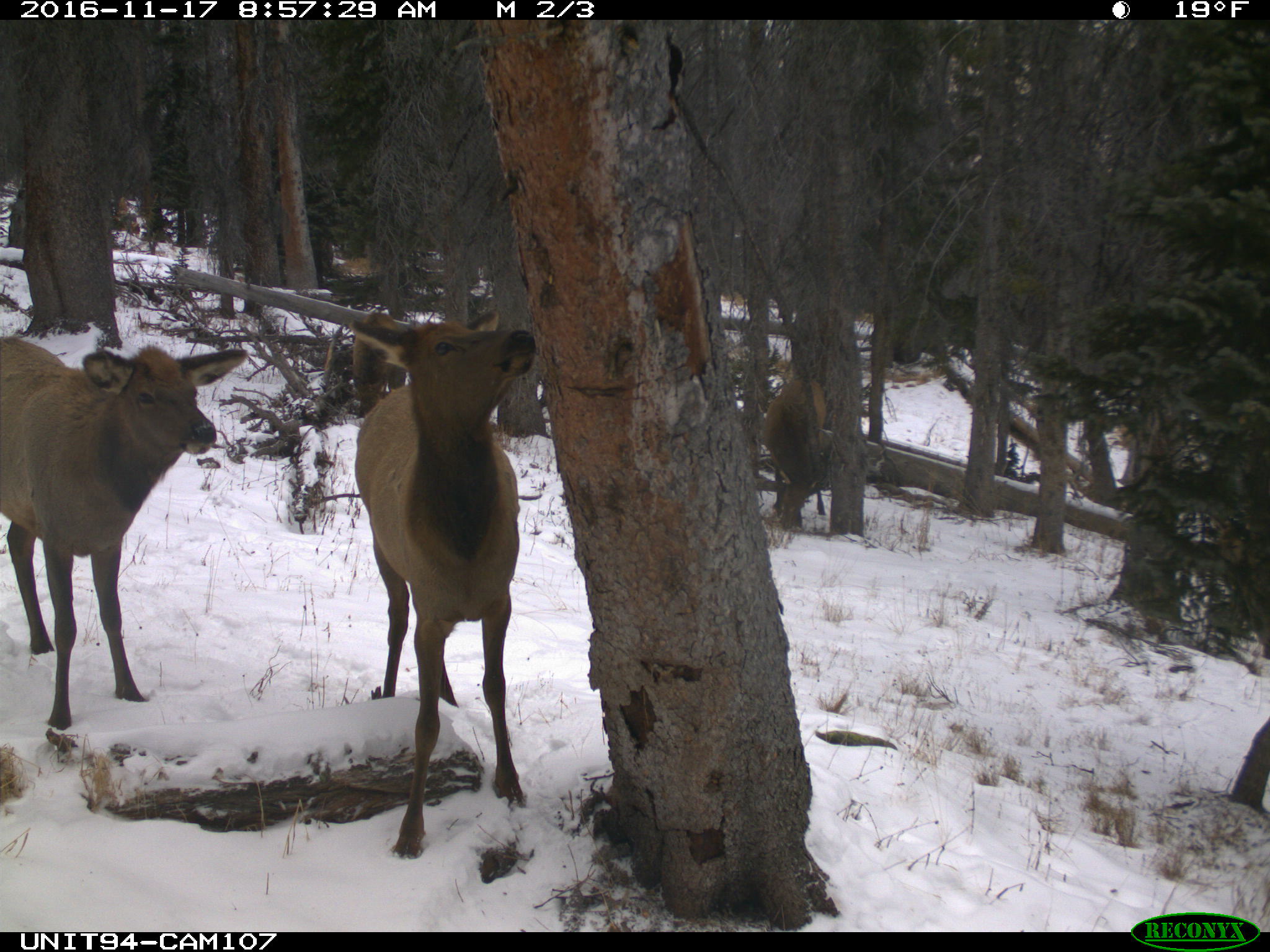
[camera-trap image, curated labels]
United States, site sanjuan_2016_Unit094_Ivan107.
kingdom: Animalia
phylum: Chordata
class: Mammalia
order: Artiodactyla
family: Cervidae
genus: Cervus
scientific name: Cervus elaphus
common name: red deer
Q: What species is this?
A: Cervus elaphus (red deer).